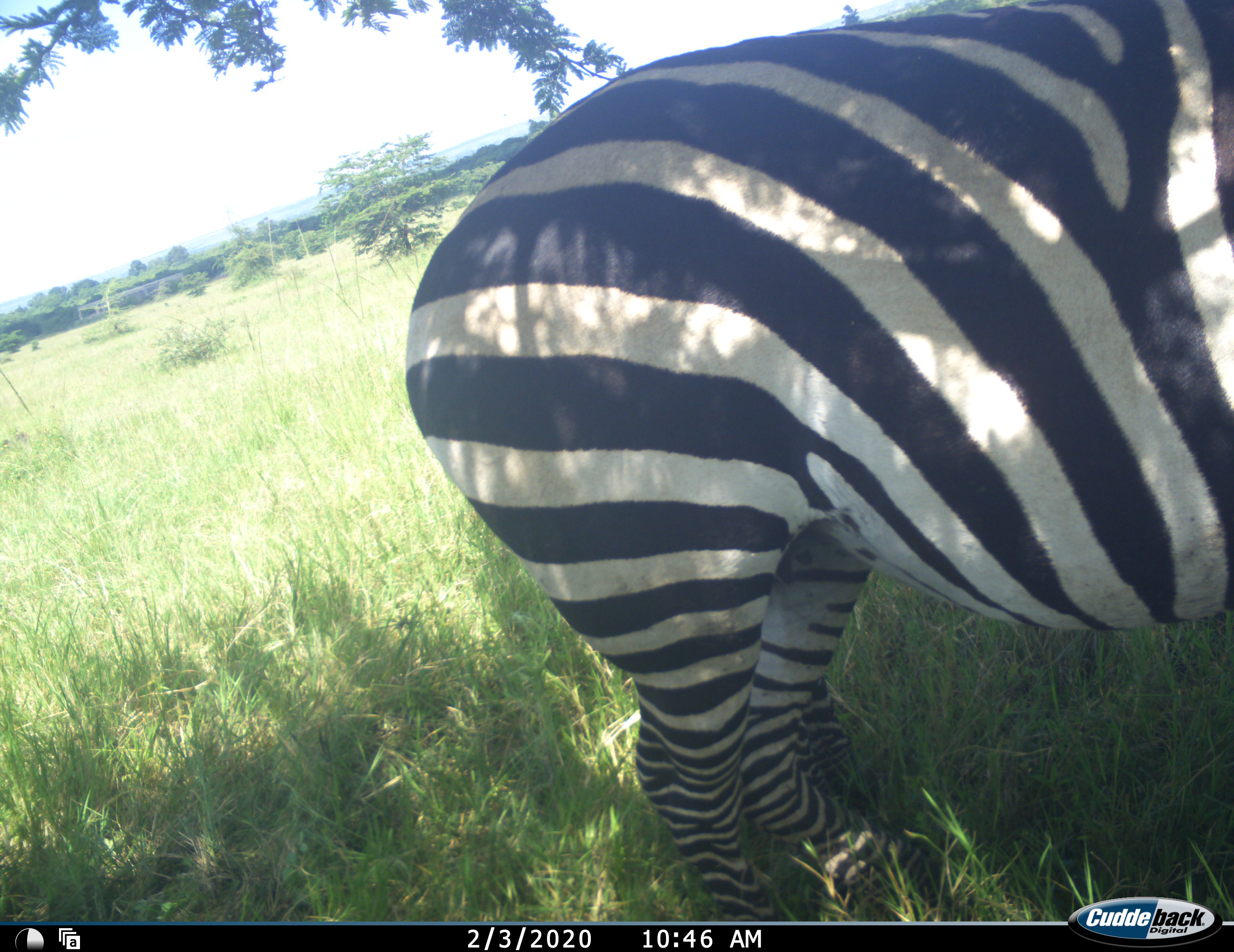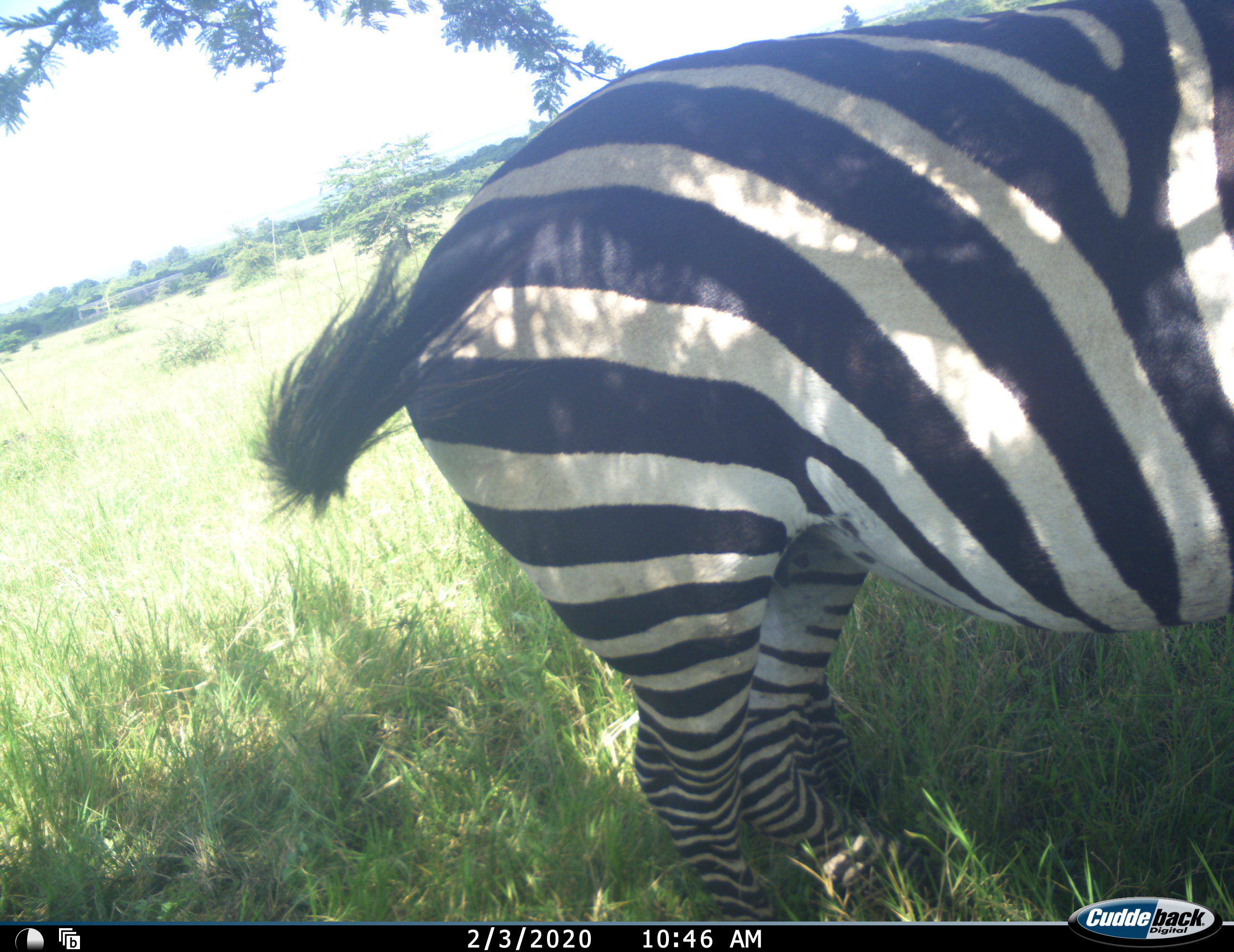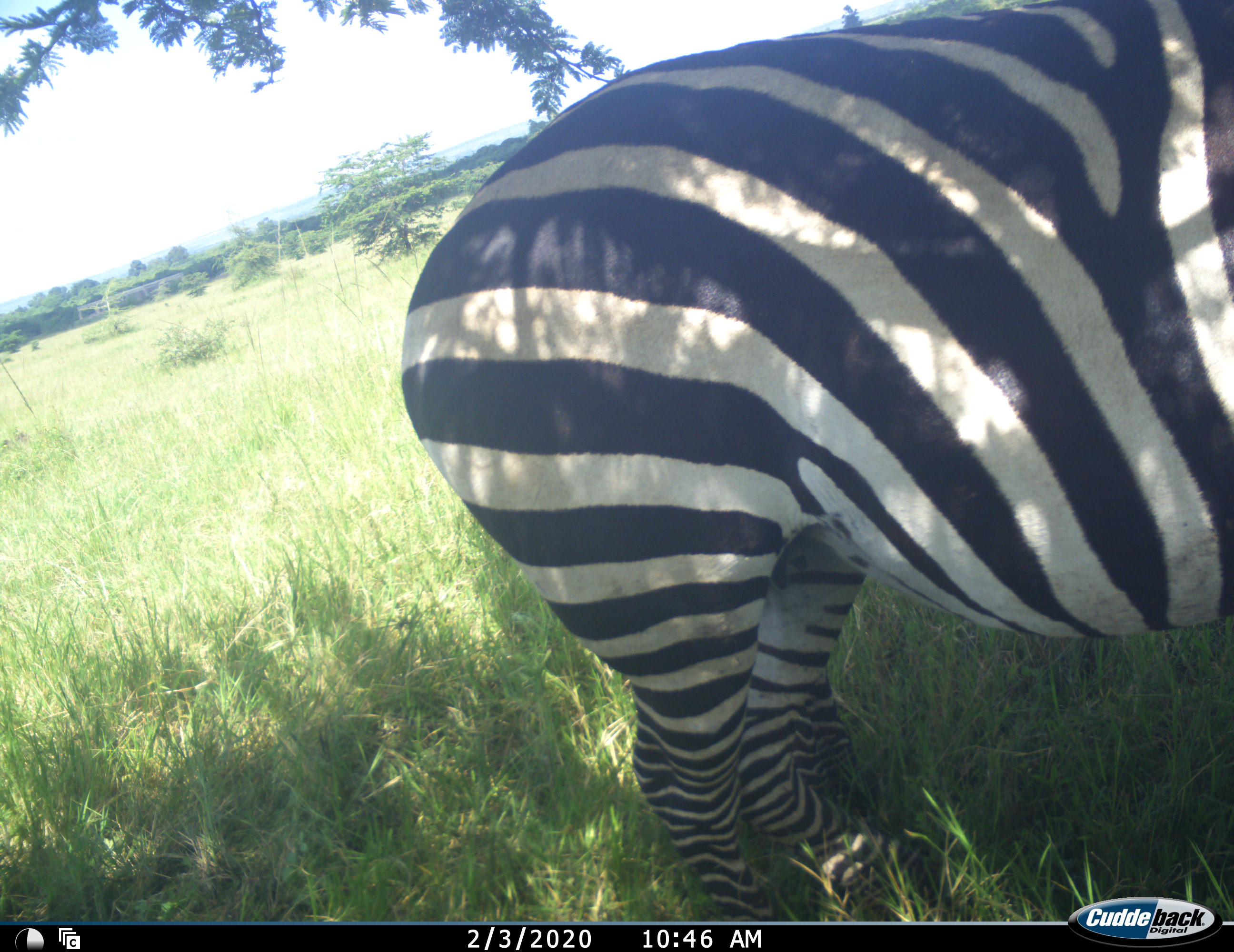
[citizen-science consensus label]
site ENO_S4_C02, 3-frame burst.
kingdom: Animalia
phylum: Chordata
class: Mammalia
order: Perissodactyla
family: Equidae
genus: Equus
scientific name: Equus quagga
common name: plains zebra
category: zebraplains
Zebraplains (plains zebra) (Equus quagga), count 1. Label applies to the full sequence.